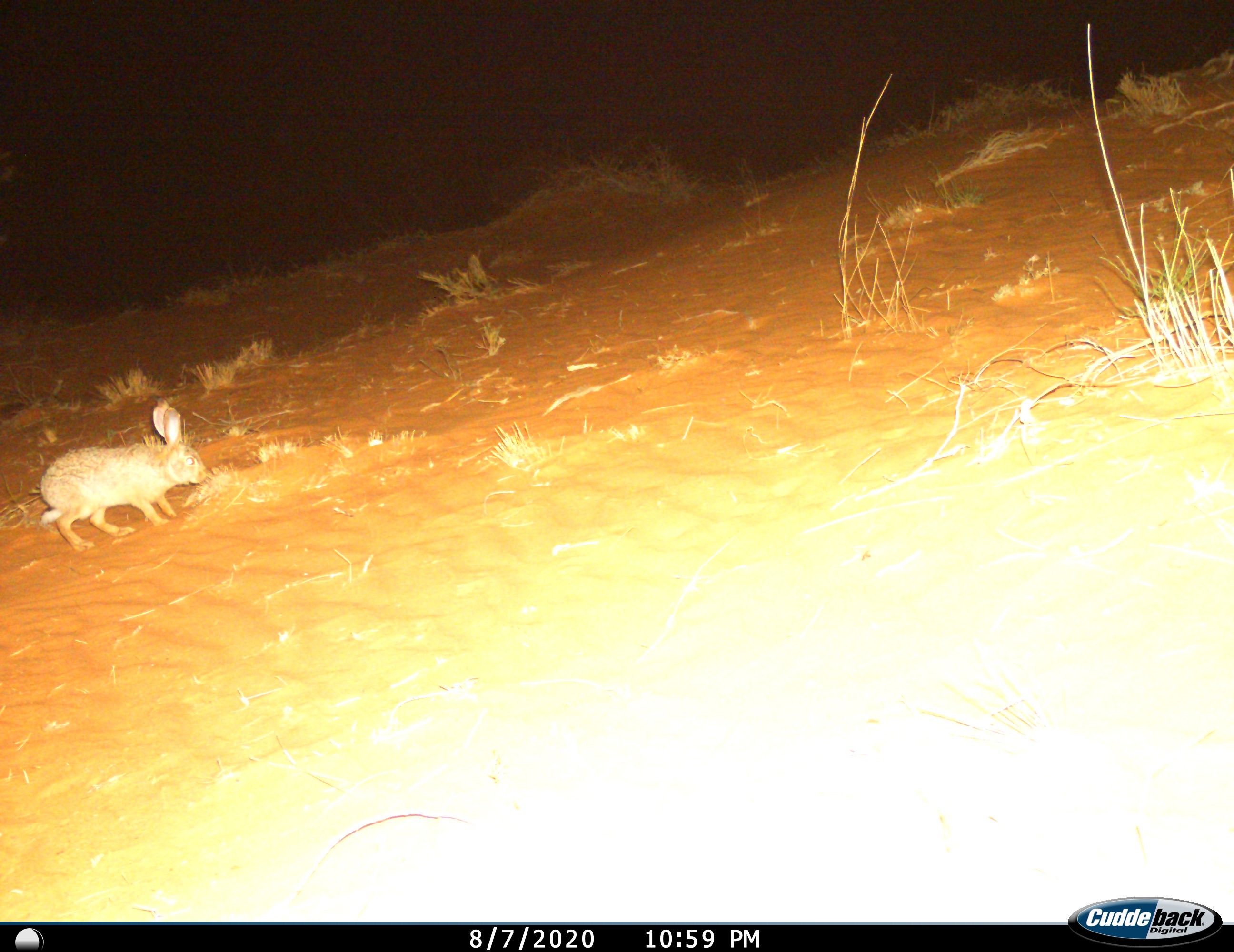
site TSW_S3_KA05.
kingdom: Animalia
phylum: Chordata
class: Mammalia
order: Lagomorpha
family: Leporidae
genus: Lepus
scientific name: Lepus capensis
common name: cape hare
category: harecape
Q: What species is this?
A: Harecape (cape hare) (Lepus capensis).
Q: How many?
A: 1.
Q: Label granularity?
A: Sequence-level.